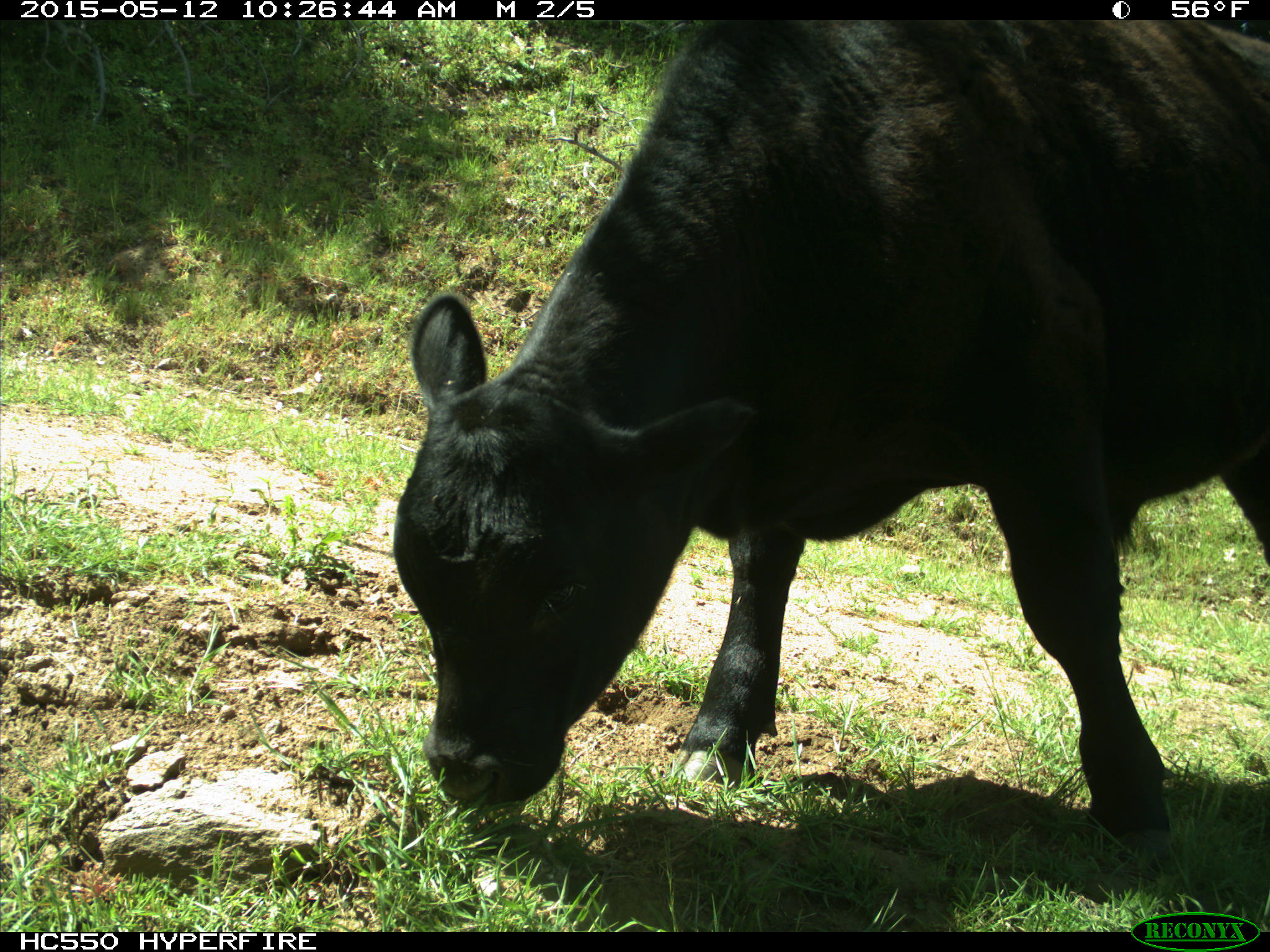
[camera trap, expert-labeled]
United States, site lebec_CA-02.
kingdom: Animalia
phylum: Chordata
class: Mammalia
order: Artiodactyla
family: Bovidae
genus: Bos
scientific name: Bos taurus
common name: domestic cow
Bos taurus (domestic cow).